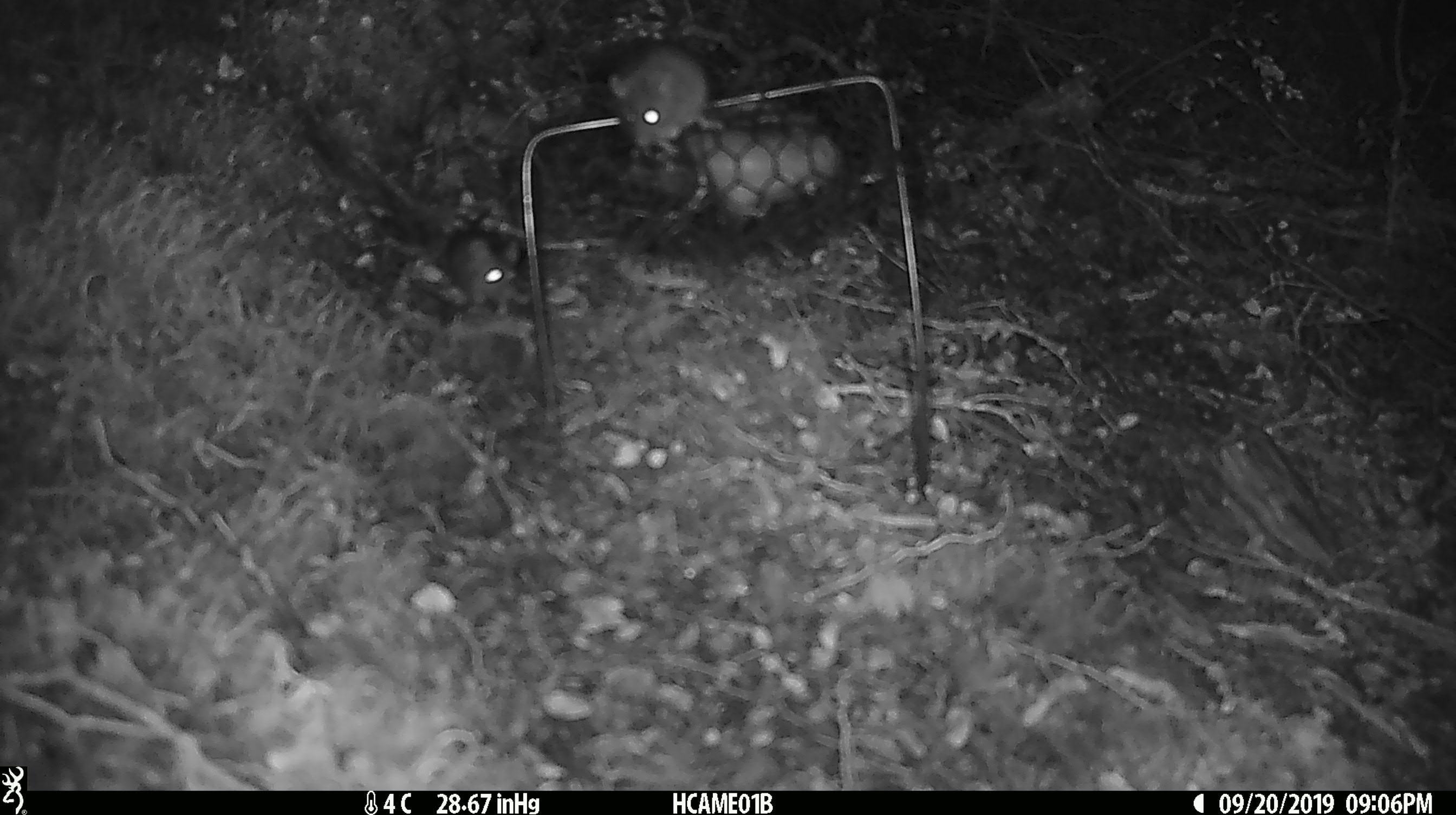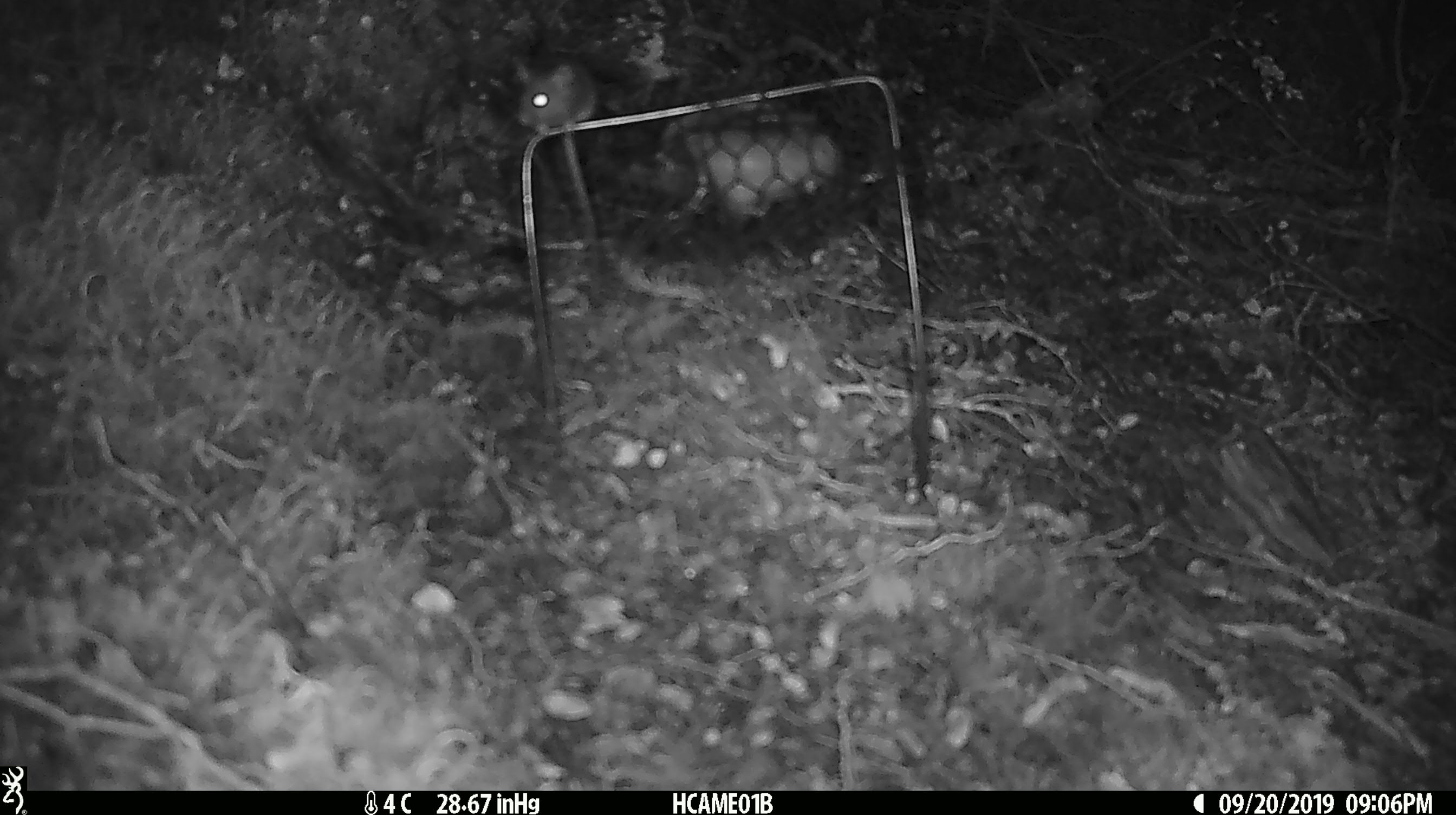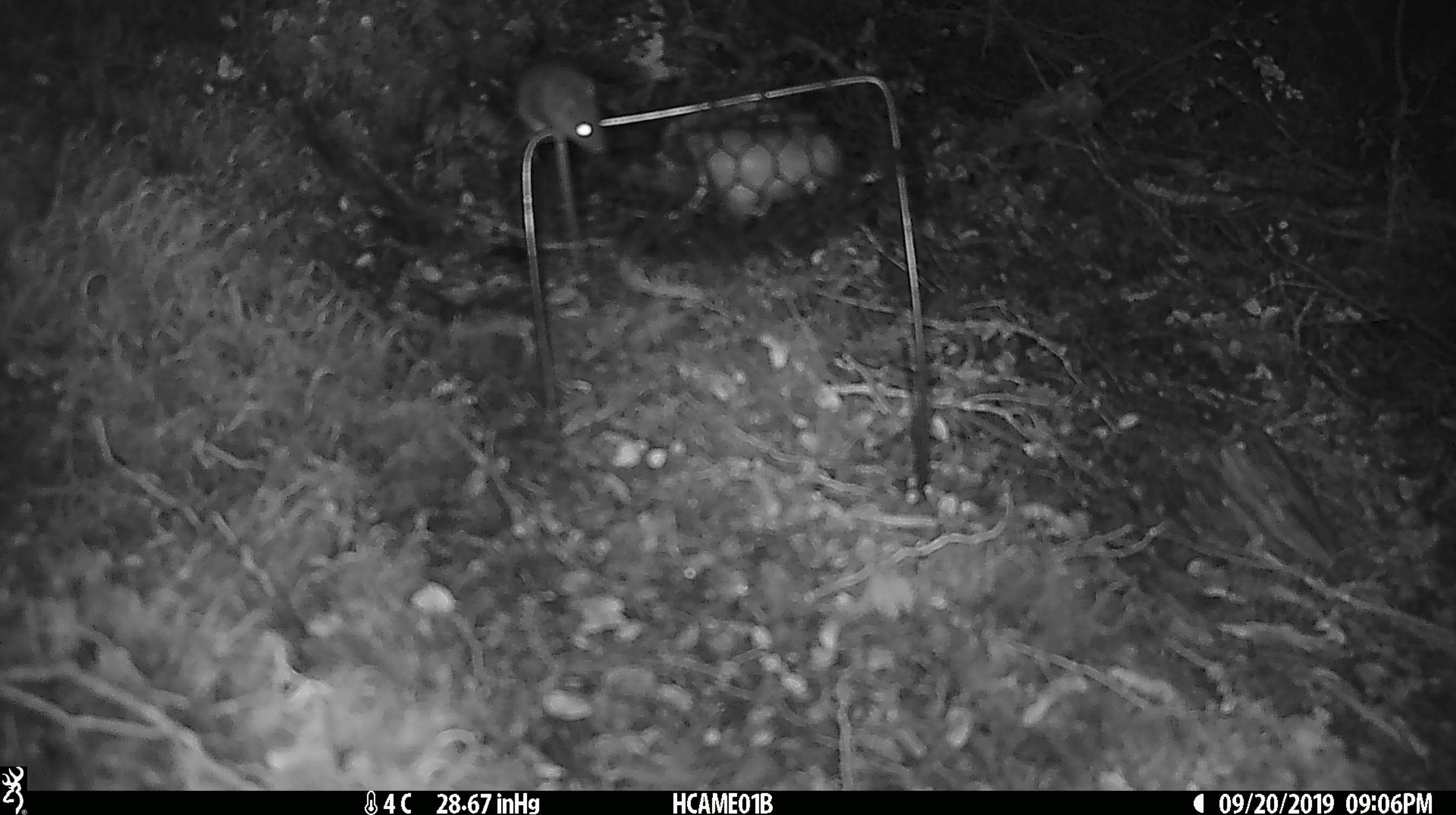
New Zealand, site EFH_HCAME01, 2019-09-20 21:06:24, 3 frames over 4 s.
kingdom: Animalia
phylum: Chordata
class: Mammalia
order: Rodentia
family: Muridae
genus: Mus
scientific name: Mus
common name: mouse